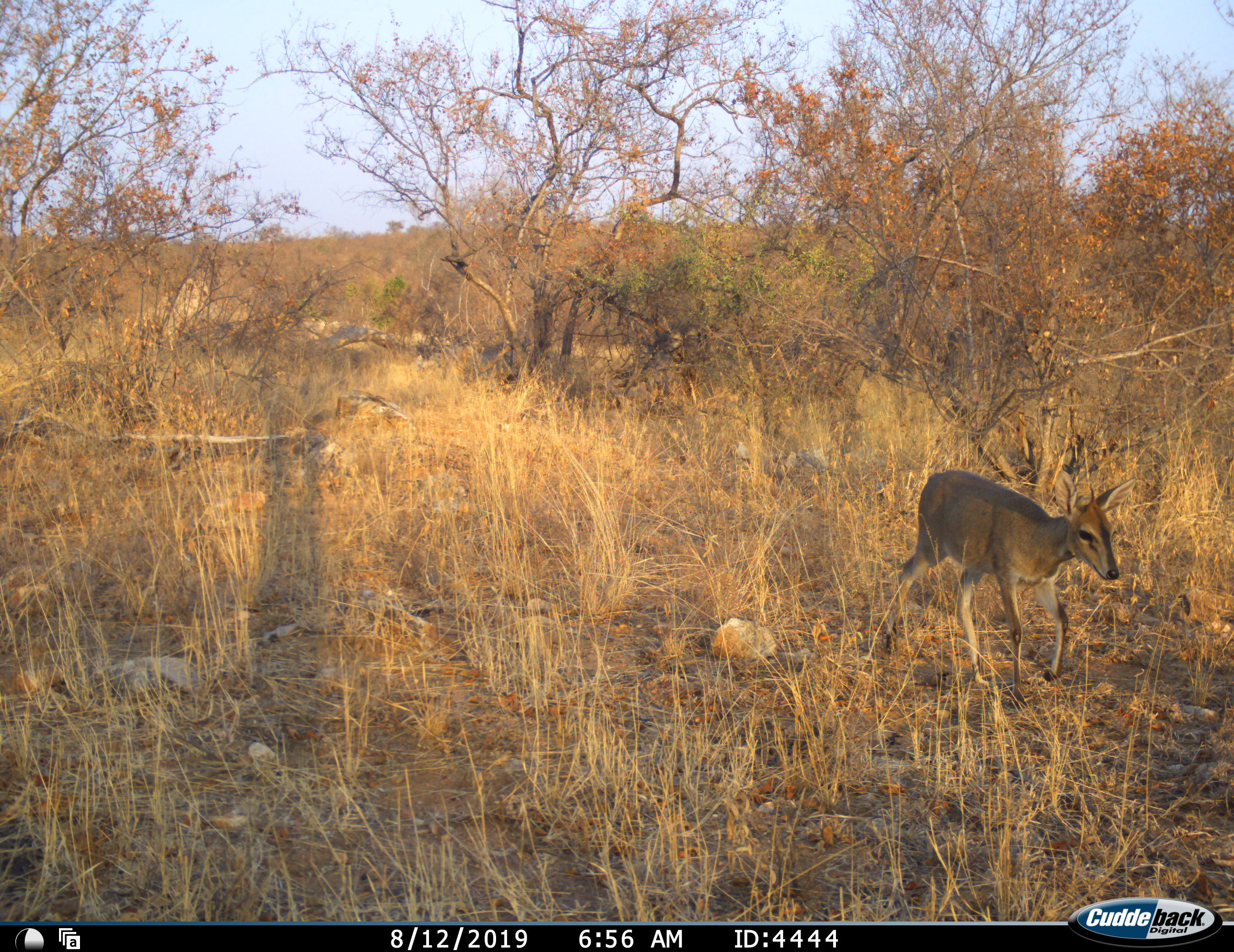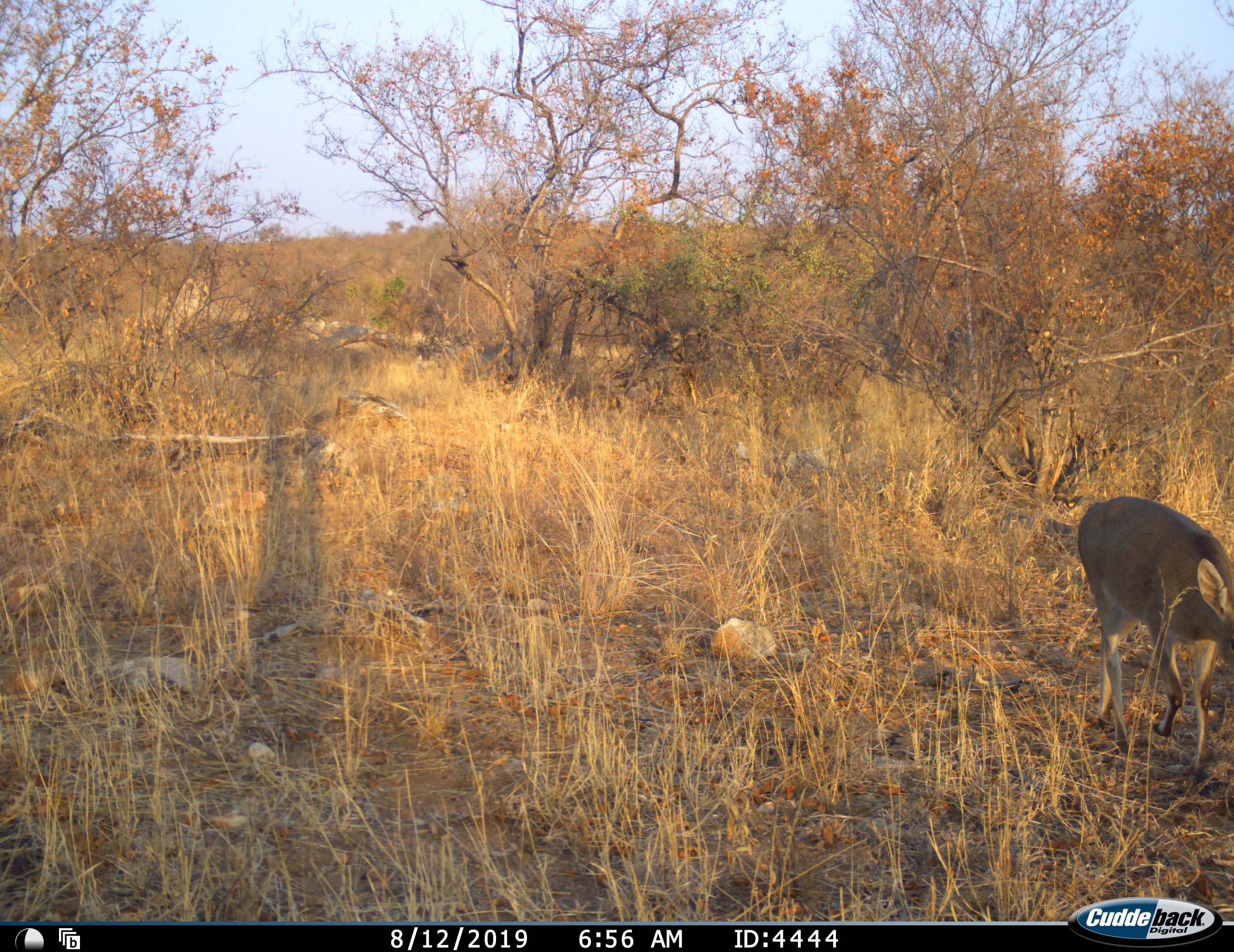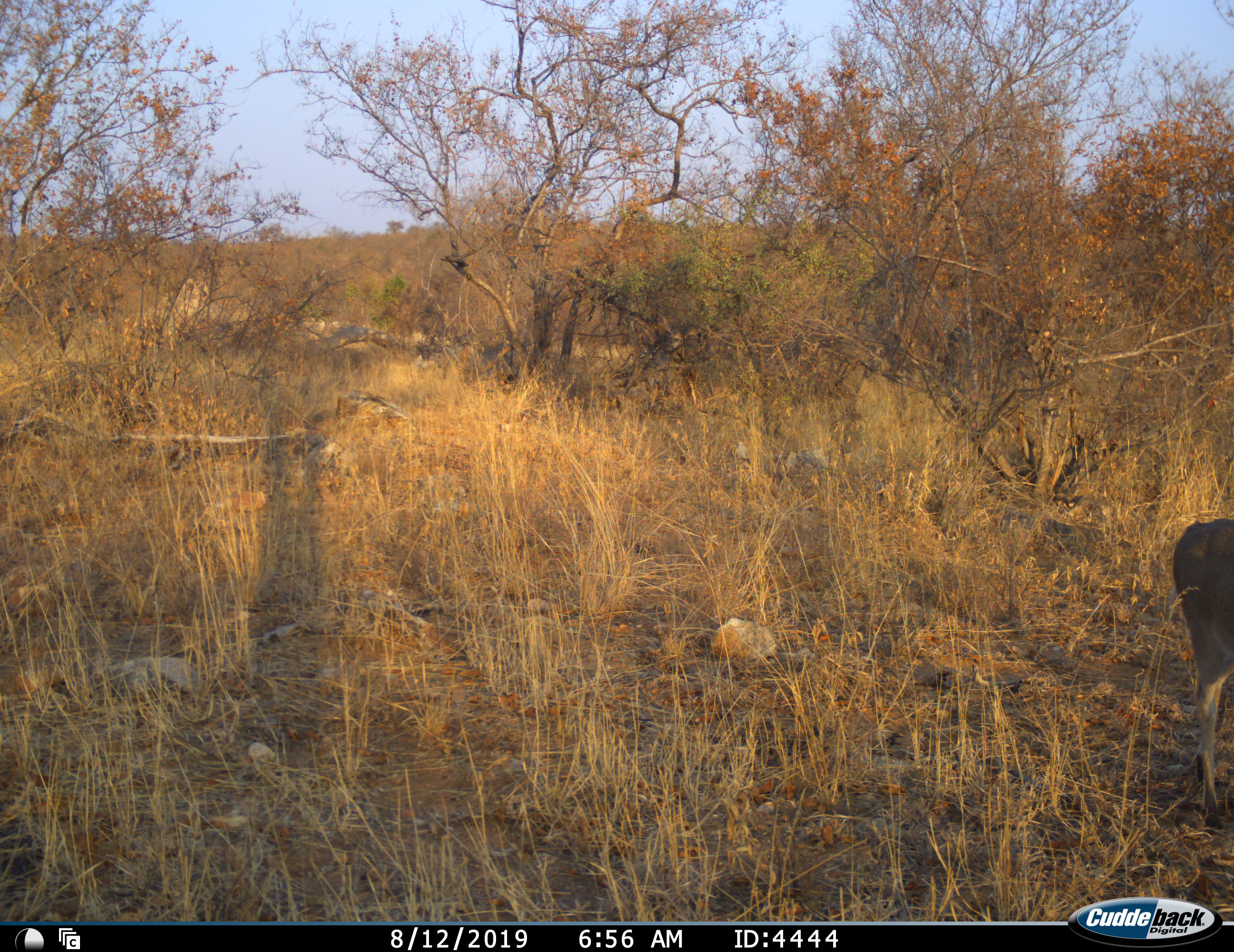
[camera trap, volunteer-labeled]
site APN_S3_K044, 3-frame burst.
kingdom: Animalia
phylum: Chordata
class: Mammalia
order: Artiodactyla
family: Bovidae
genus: Sylvicapra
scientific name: Sylvicapra grimmia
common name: common duiker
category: duikercommongrey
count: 1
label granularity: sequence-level